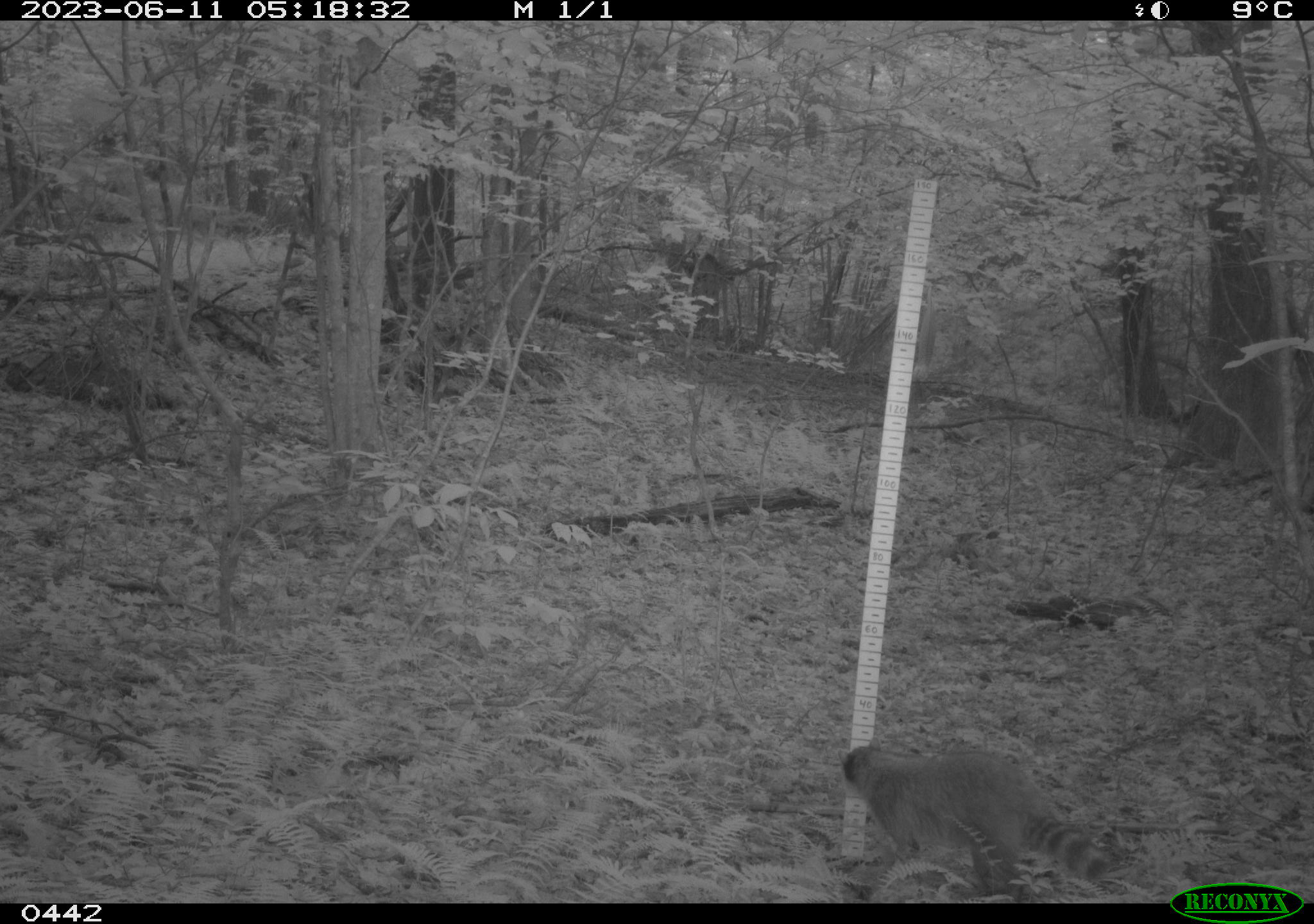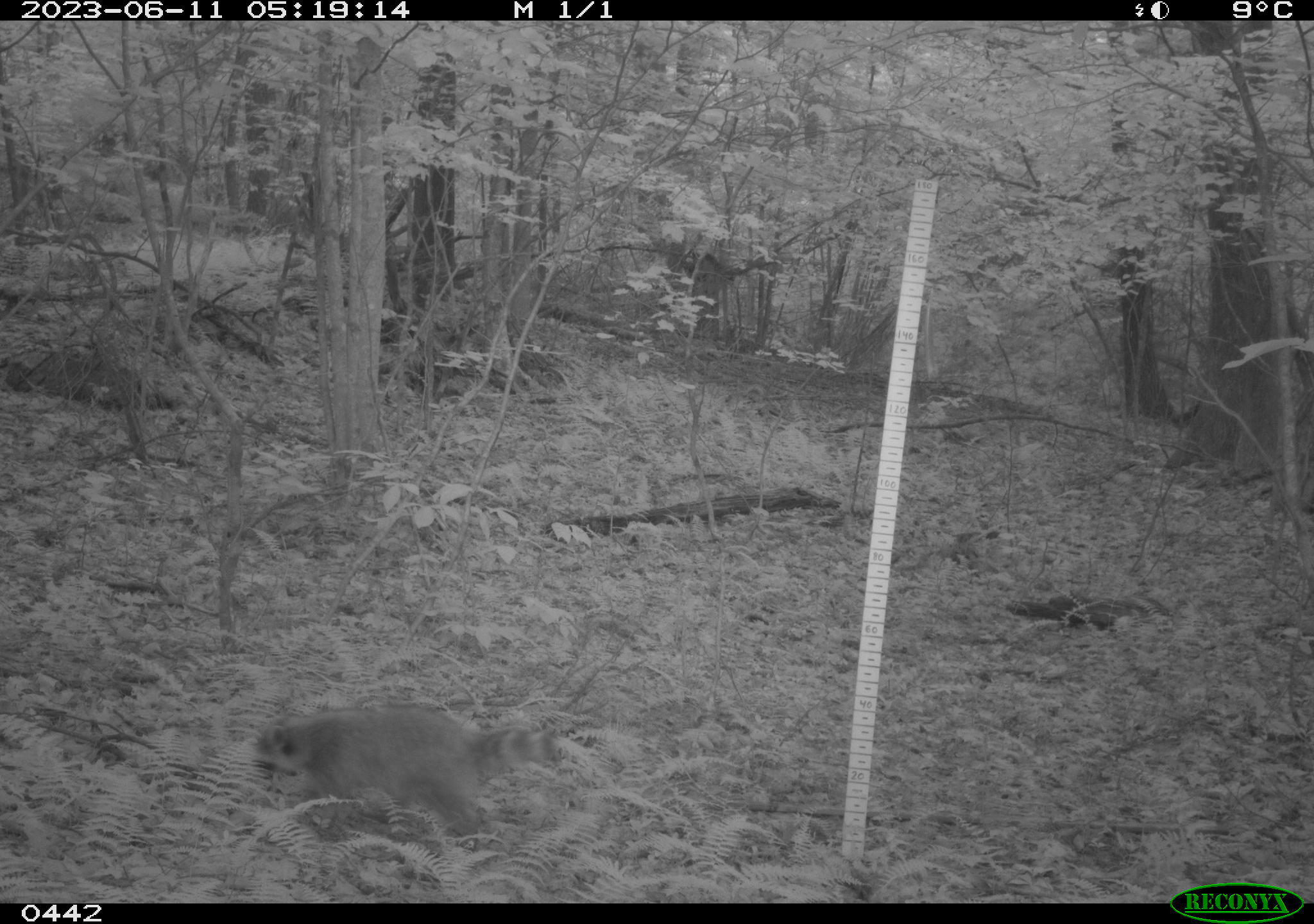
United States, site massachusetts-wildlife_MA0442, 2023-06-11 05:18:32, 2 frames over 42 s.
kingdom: Animalia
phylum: Chordata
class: Mammalia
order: Carnivora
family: Procyonidae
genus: Procyon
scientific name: Procyon lotor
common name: raccoon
Raccoon (Procyon lotor).